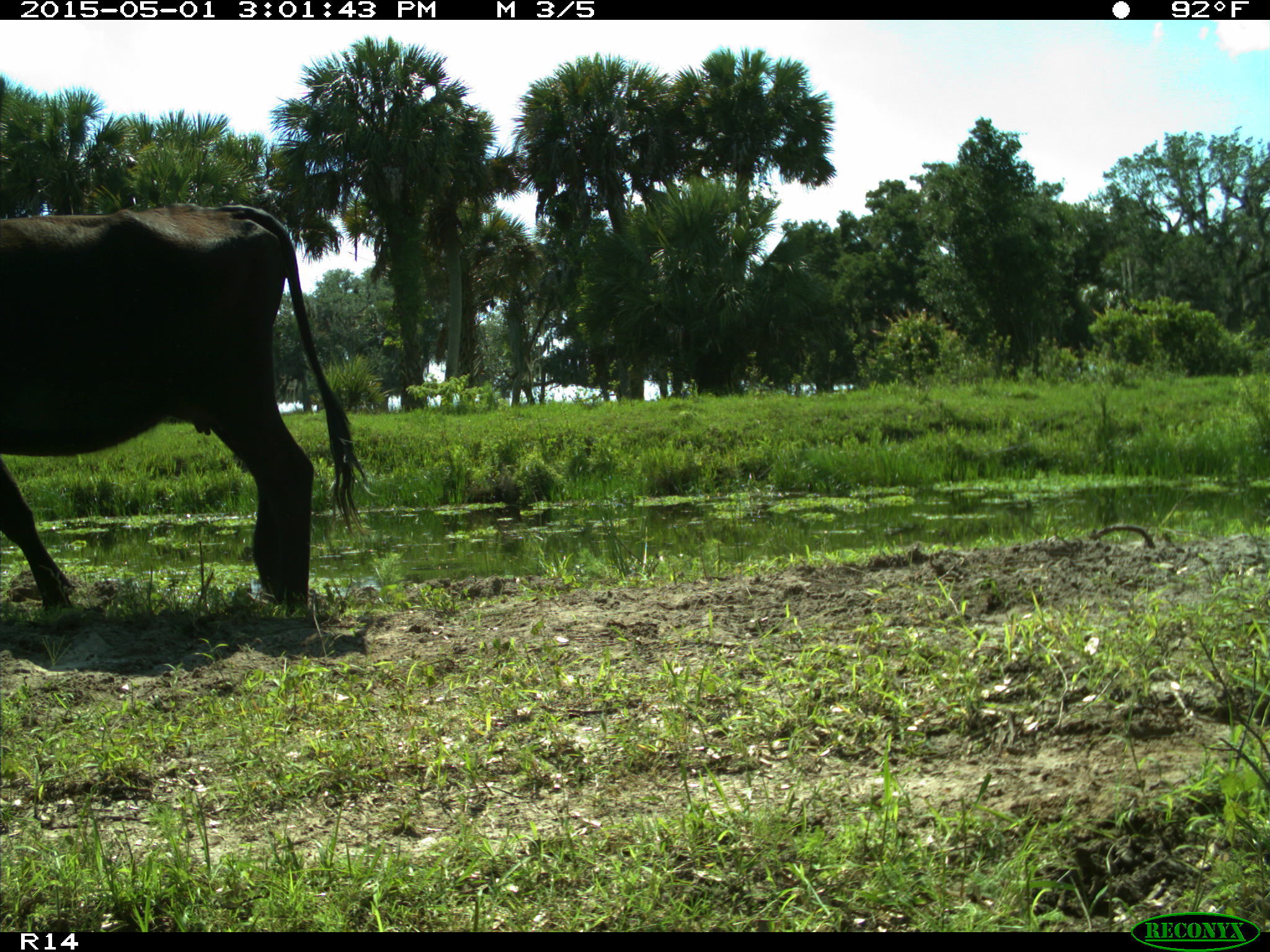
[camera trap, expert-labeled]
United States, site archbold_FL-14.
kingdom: Animalia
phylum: Chordata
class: Mammalia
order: Artiodactyla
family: Bovidae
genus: Bos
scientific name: Bos taurus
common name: domestic cow